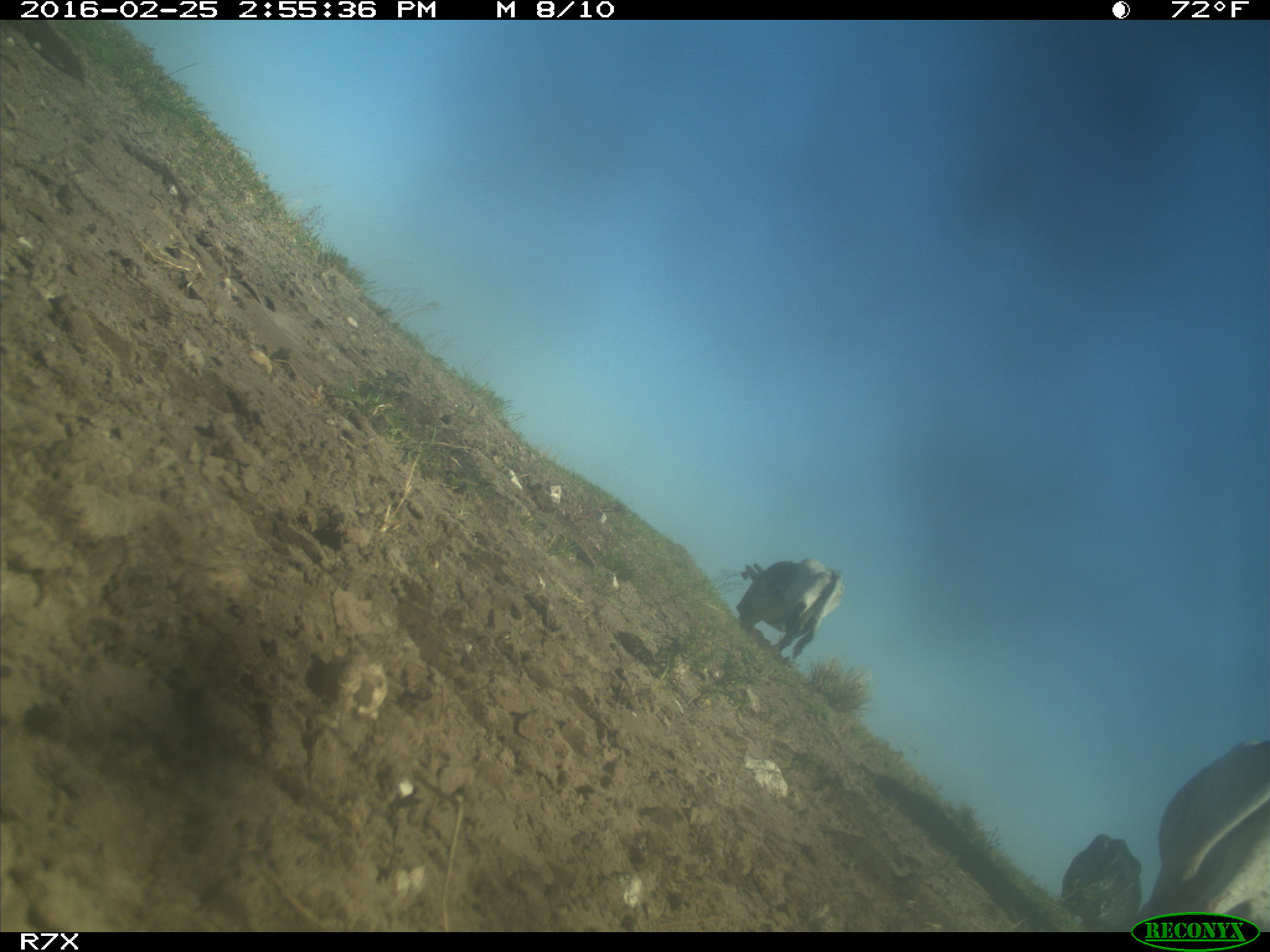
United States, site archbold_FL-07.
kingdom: Animalia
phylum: Chordata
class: Mammalia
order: Artiodactyla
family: Bovidae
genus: Bos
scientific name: Bos taurus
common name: domestic cow